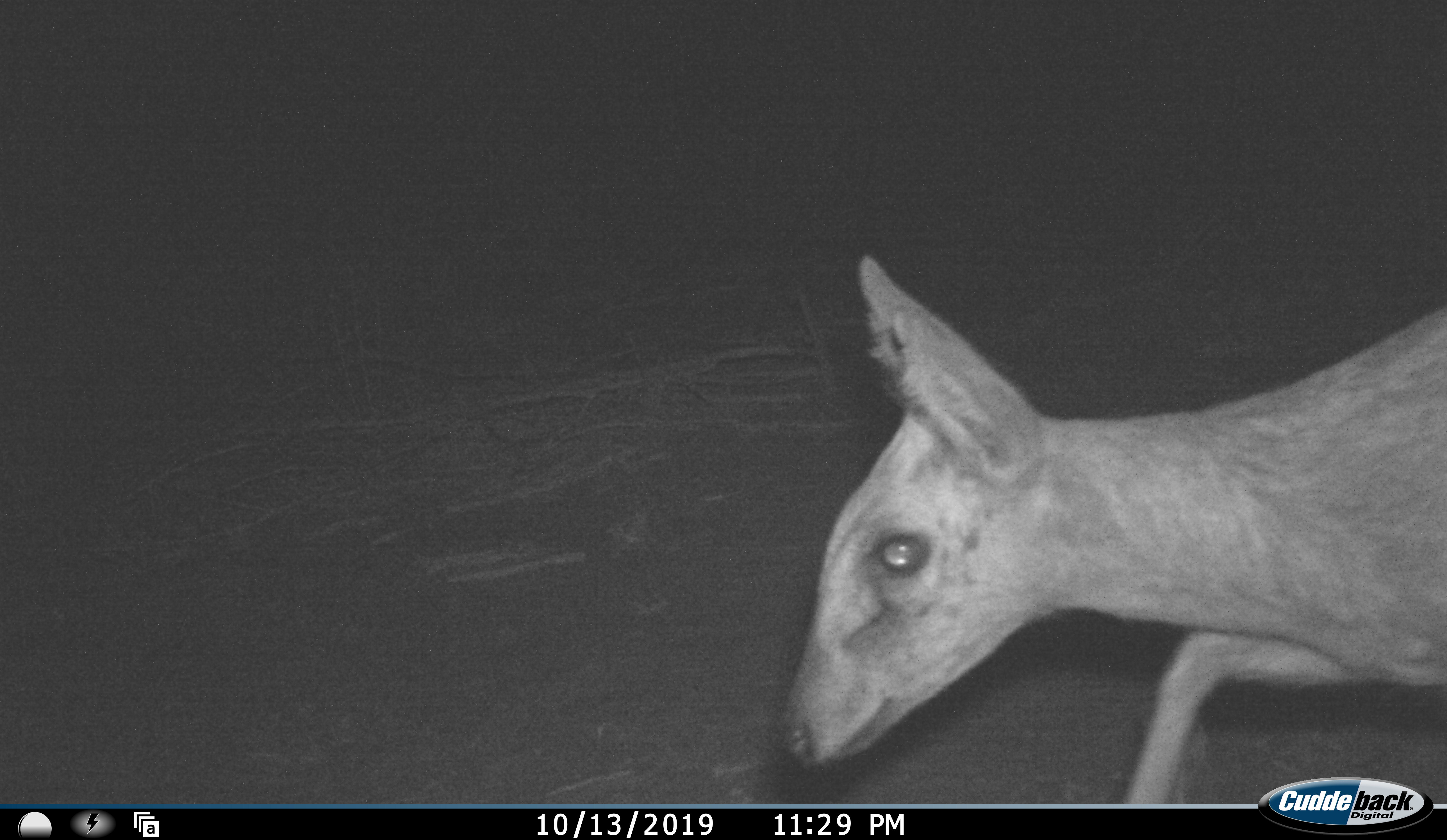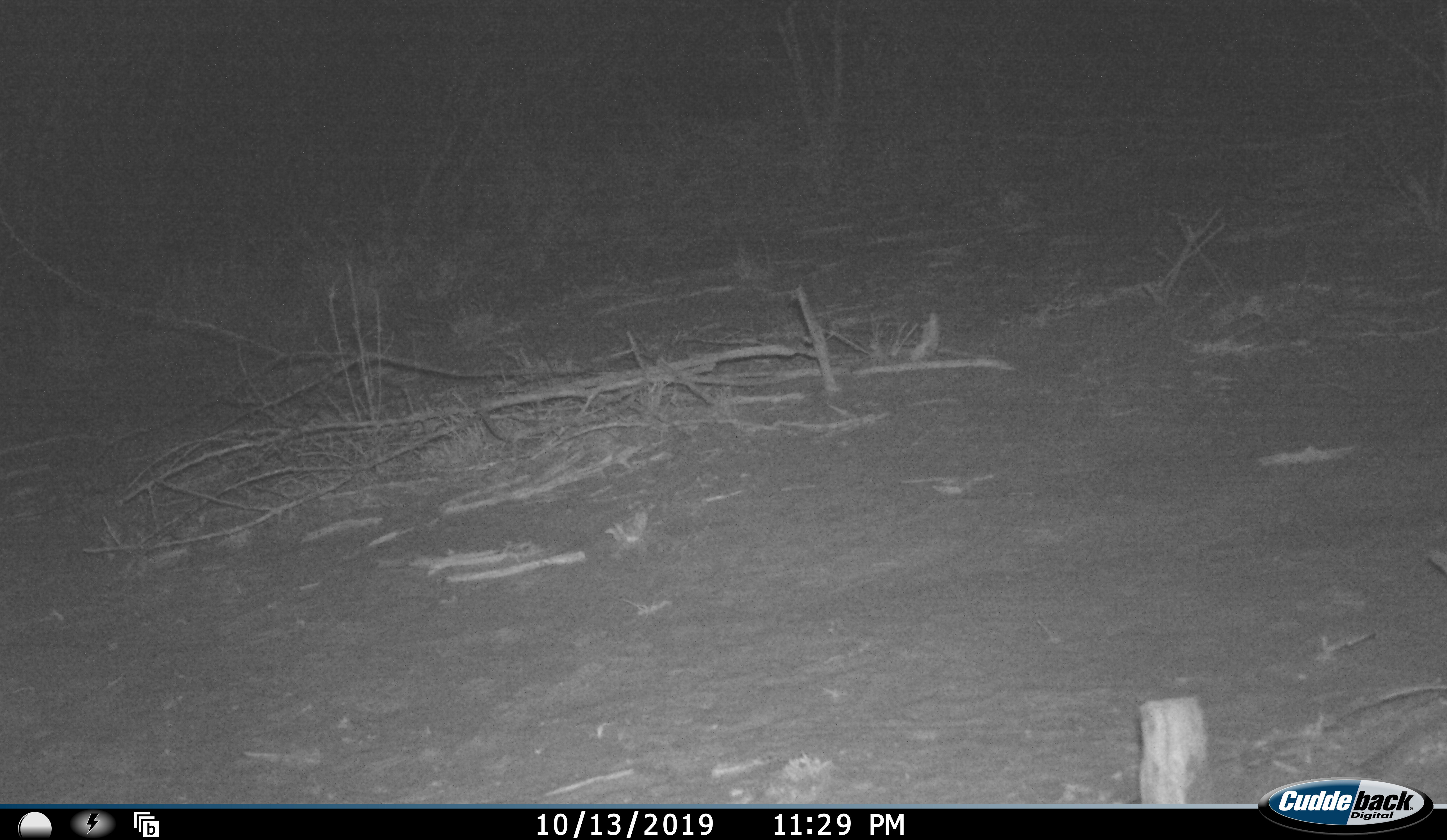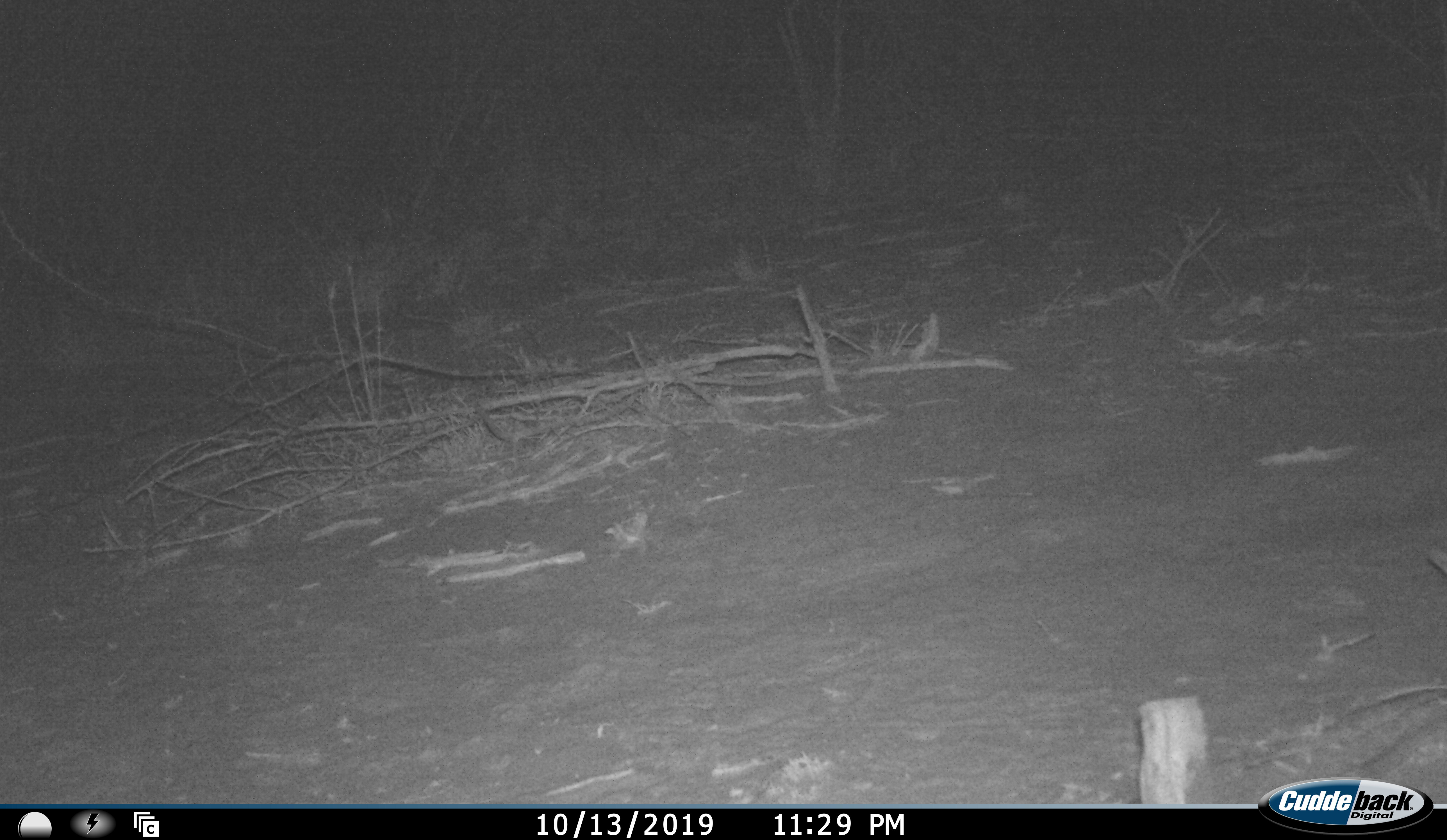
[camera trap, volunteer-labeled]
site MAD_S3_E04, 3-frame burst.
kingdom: Animalia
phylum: Chordata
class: Mammalia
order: Artiodactyla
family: Bovidae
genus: Raphicerus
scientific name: Raphicerus campestris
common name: steenbok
Steenbok (Raphicerus campestris), count 1. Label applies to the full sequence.